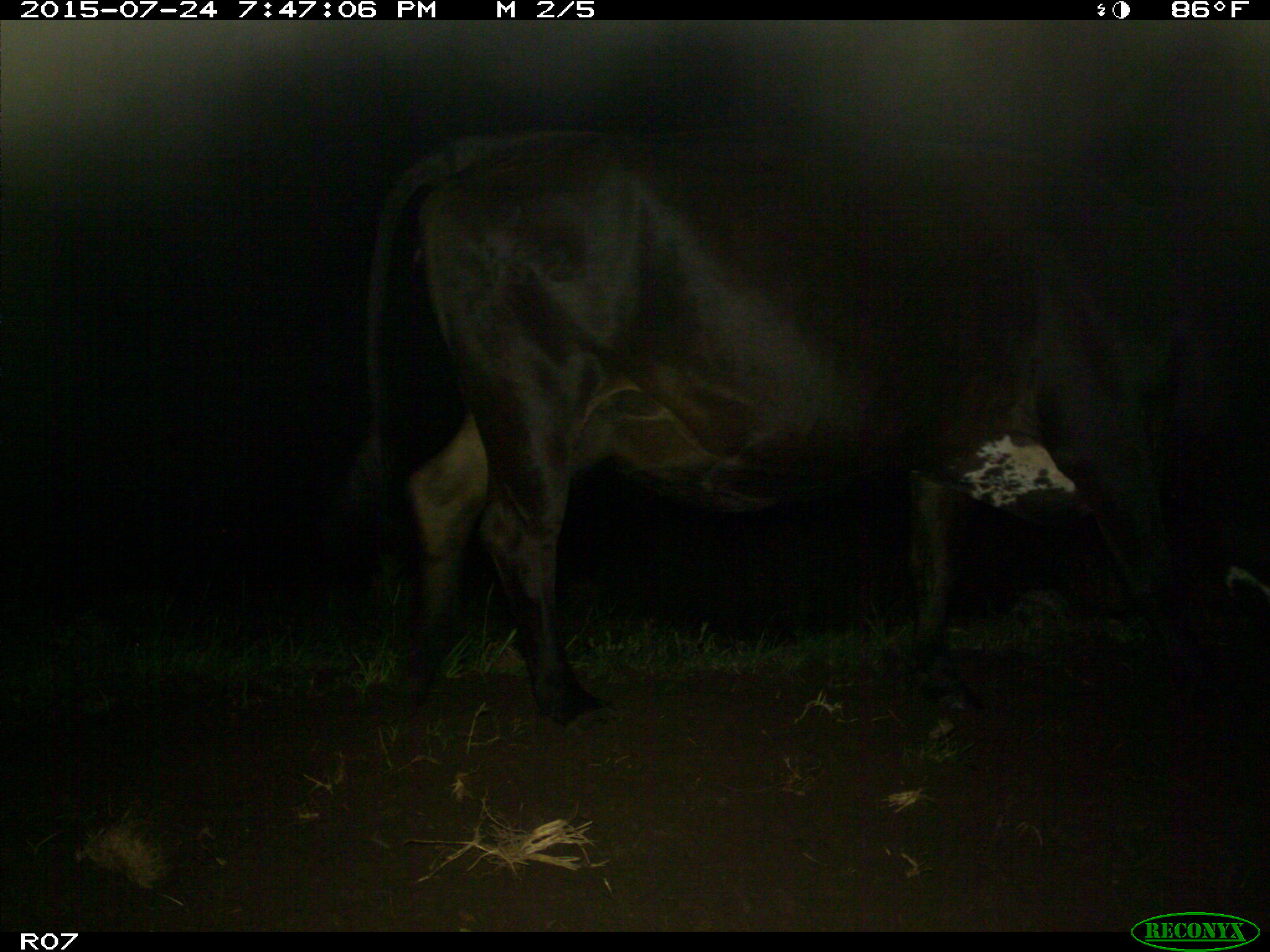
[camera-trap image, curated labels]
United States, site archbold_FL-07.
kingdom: Animalia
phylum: Chordata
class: Mammalia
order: Artiodactyla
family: Bovidae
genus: Bos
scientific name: Bos taurus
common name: domestic cow